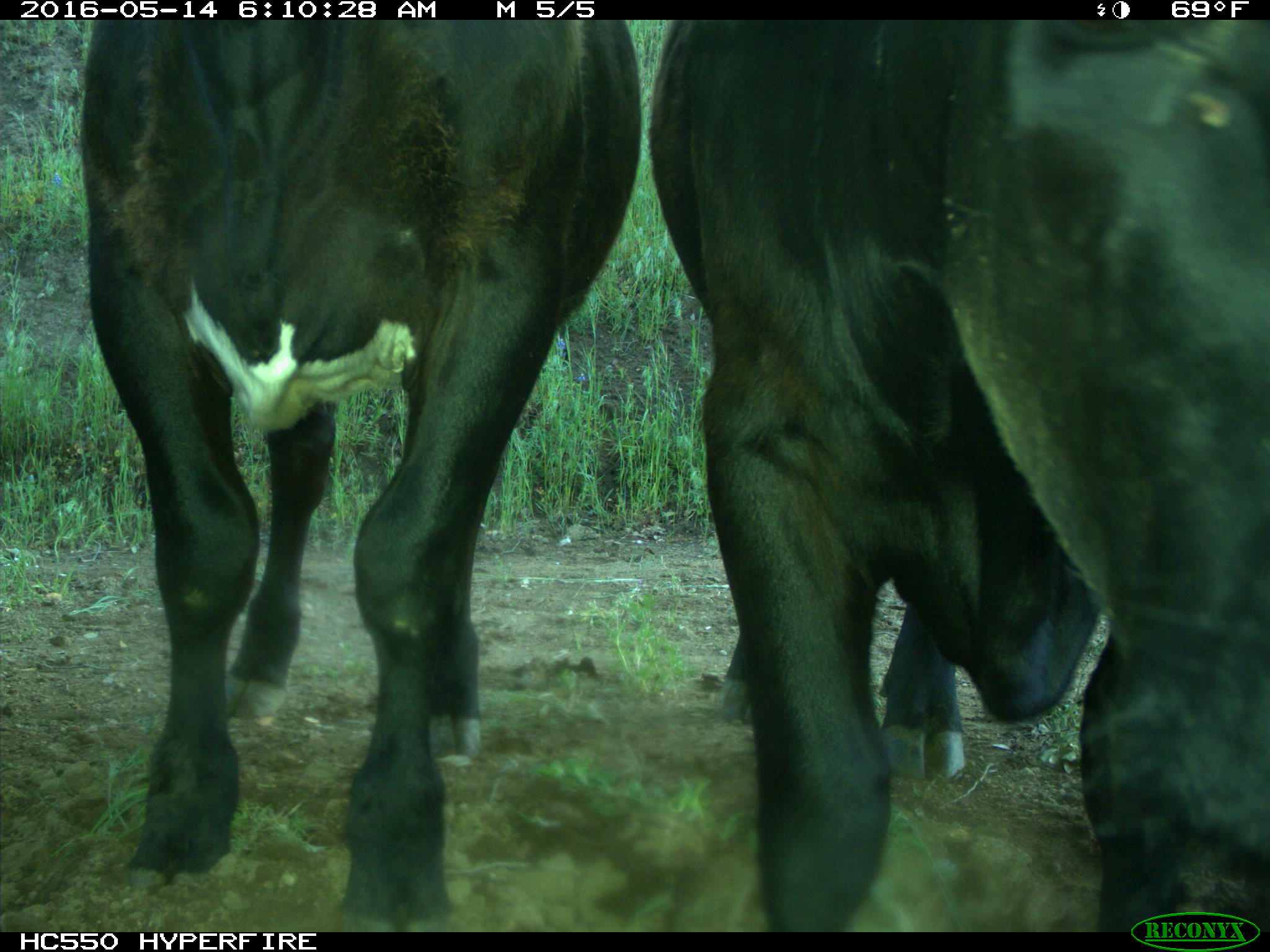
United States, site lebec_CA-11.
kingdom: Animalia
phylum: Chordata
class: Mammalia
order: Artiodactyla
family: Bovidae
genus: Bos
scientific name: Bos taurus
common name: domestic cow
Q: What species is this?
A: Bos taurus (domestic cow).